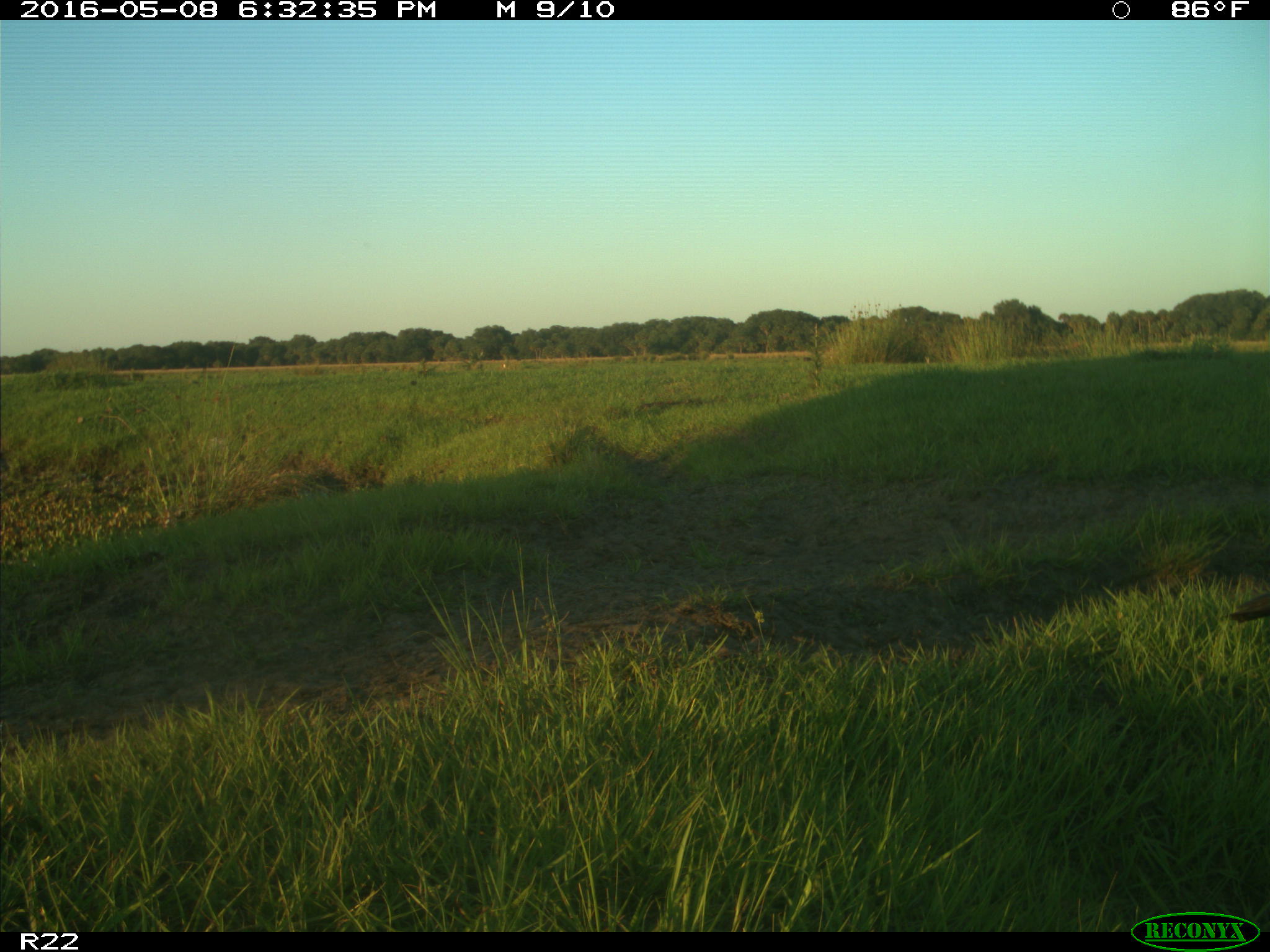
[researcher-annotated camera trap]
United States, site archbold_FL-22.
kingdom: Animalia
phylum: Chordata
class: Aves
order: Passeriformes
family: Corvidae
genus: Corvus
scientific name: Corvus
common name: crows and ravens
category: unidentified corvus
Unidentified corvus (crows and ravens) (Corvus).